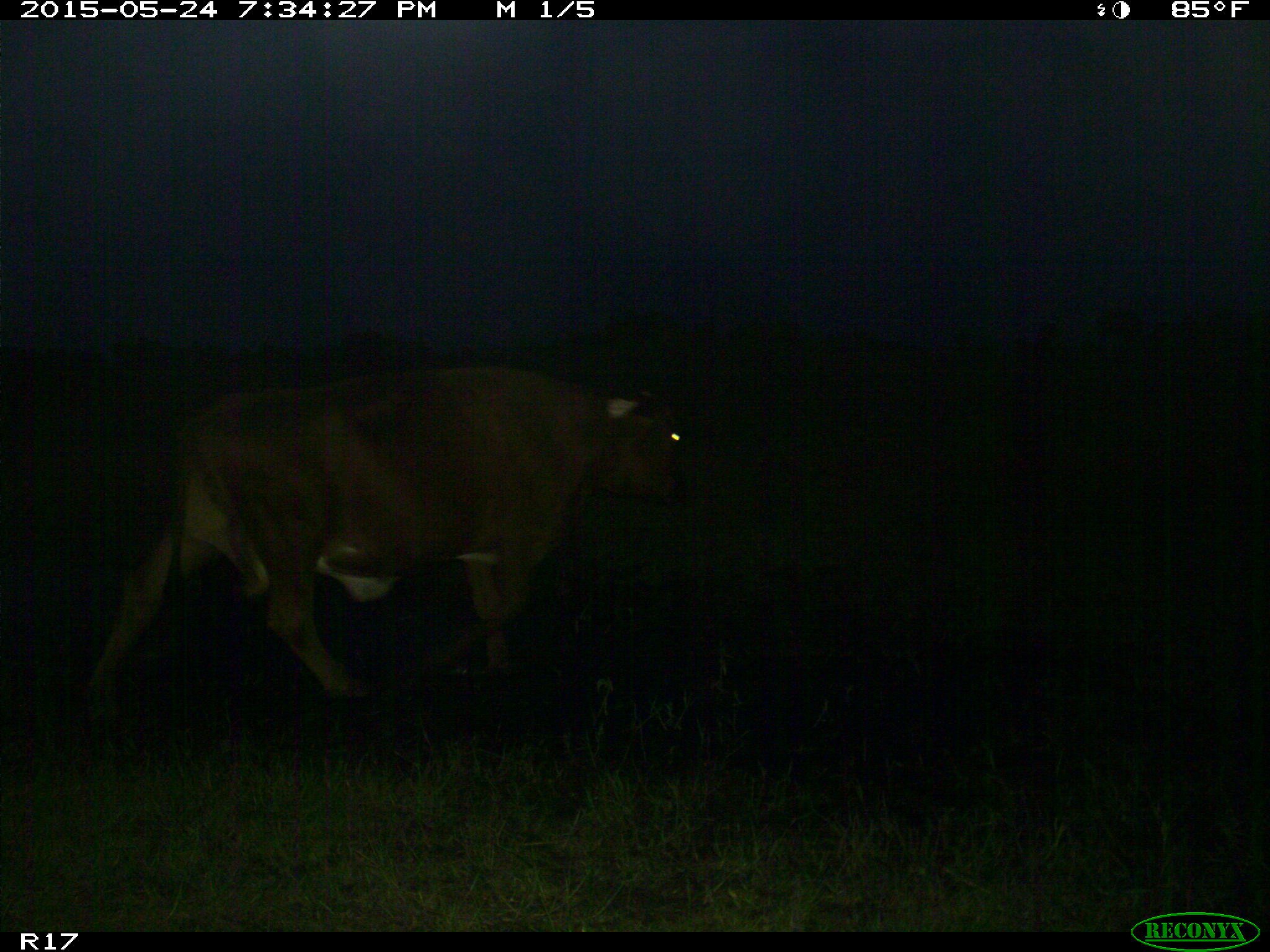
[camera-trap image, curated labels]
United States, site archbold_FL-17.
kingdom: Animalia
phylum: Chordata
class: Mammalia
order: Artiodactyla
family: Bovidae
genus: Bos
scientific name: Bos taurus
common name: domestic cow